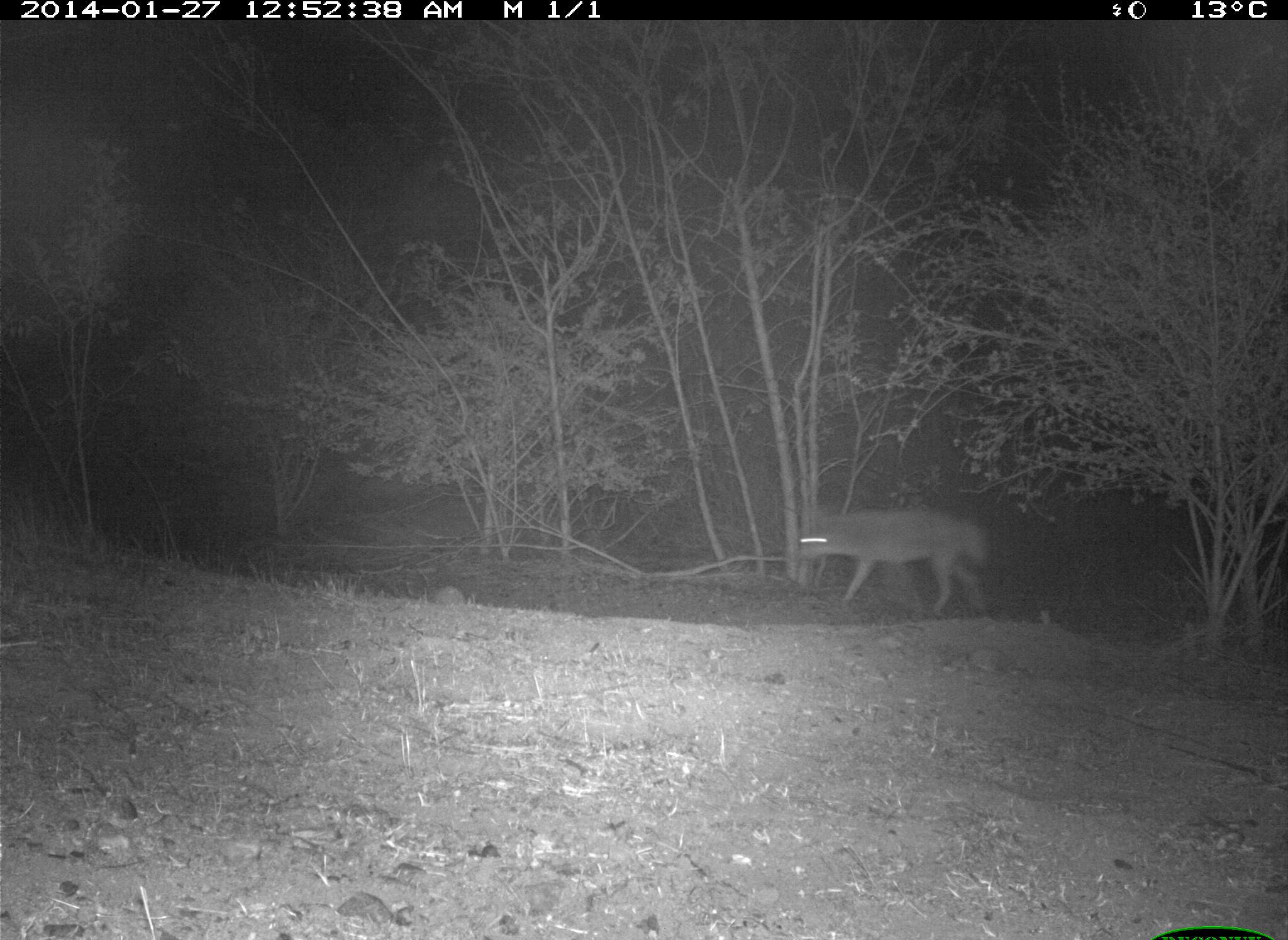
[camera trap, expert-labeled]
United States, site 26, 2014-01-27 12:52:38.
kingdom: Animalia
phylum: Chordata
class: Mammalia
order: Carnivora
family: Canidae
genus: Canis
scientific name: Canis latrans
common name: coyote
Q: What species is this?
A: Coyote (Canis latrans).